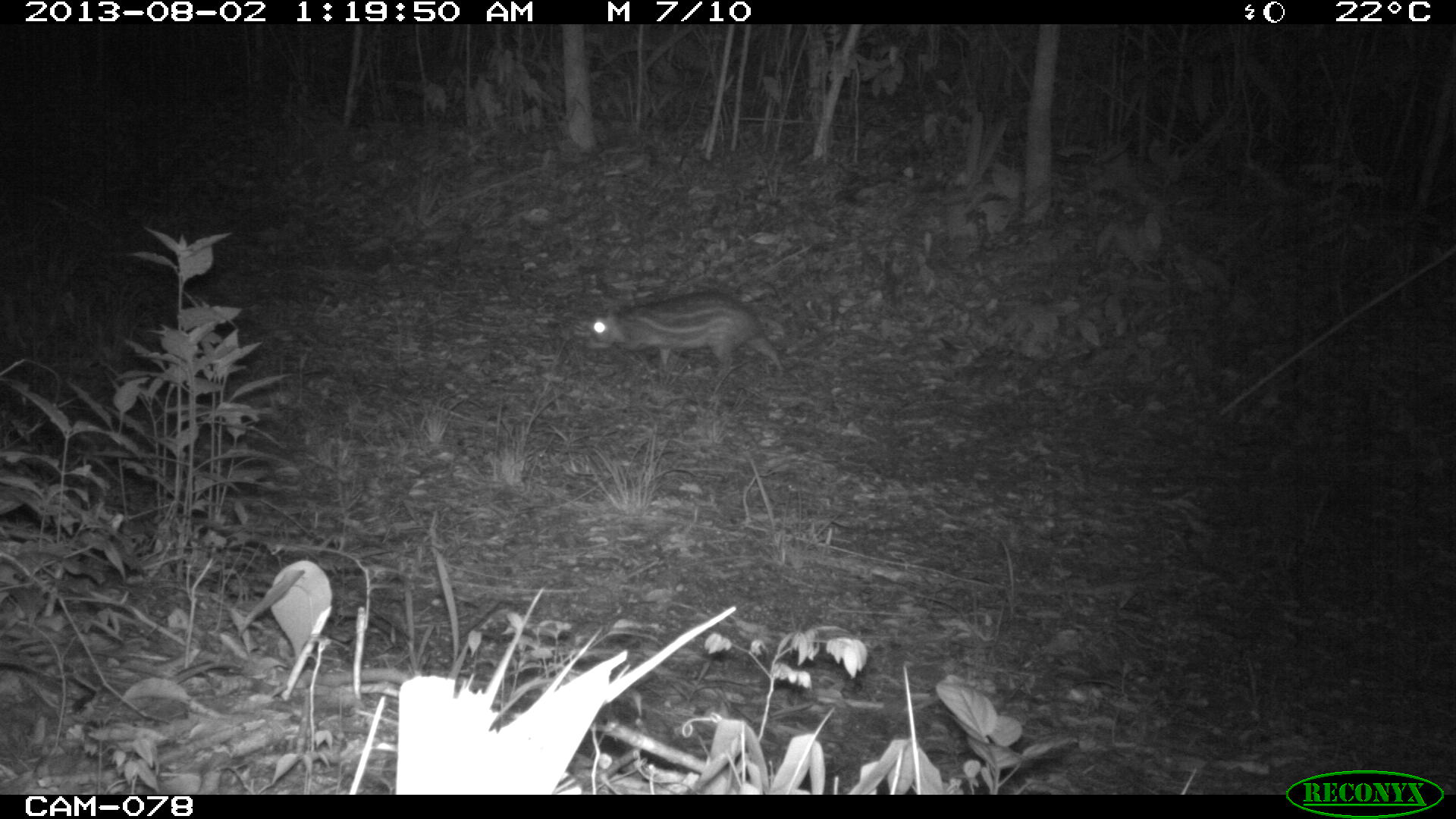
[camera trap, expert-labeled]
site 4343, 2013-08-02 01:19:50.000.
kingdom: Animalia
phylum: Chordata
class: Mammalia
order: Rodentia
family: Cuniculidae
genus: Cuniculus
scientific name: Cuniculus paca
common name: lowland paca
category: agouti paca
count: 1